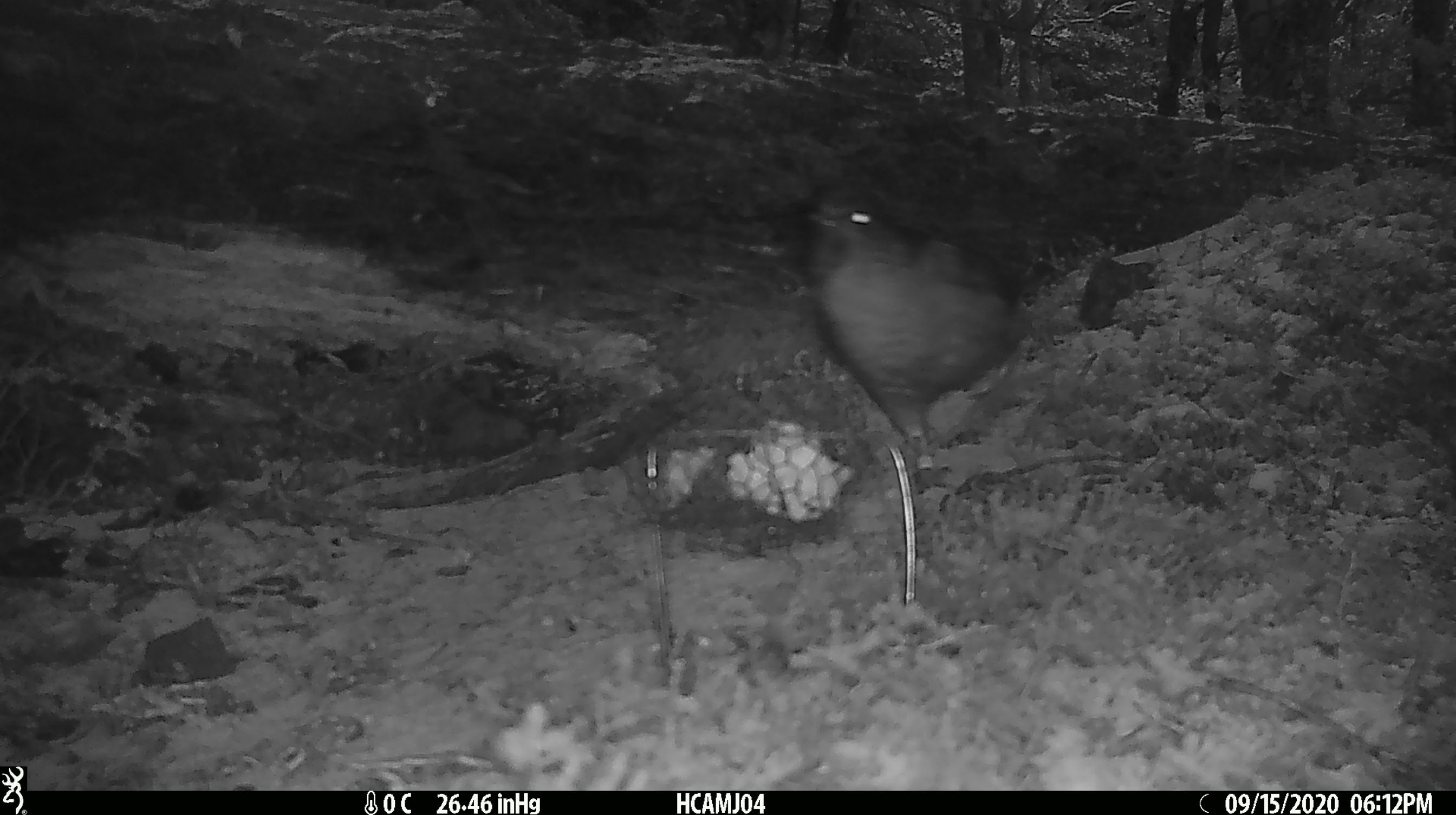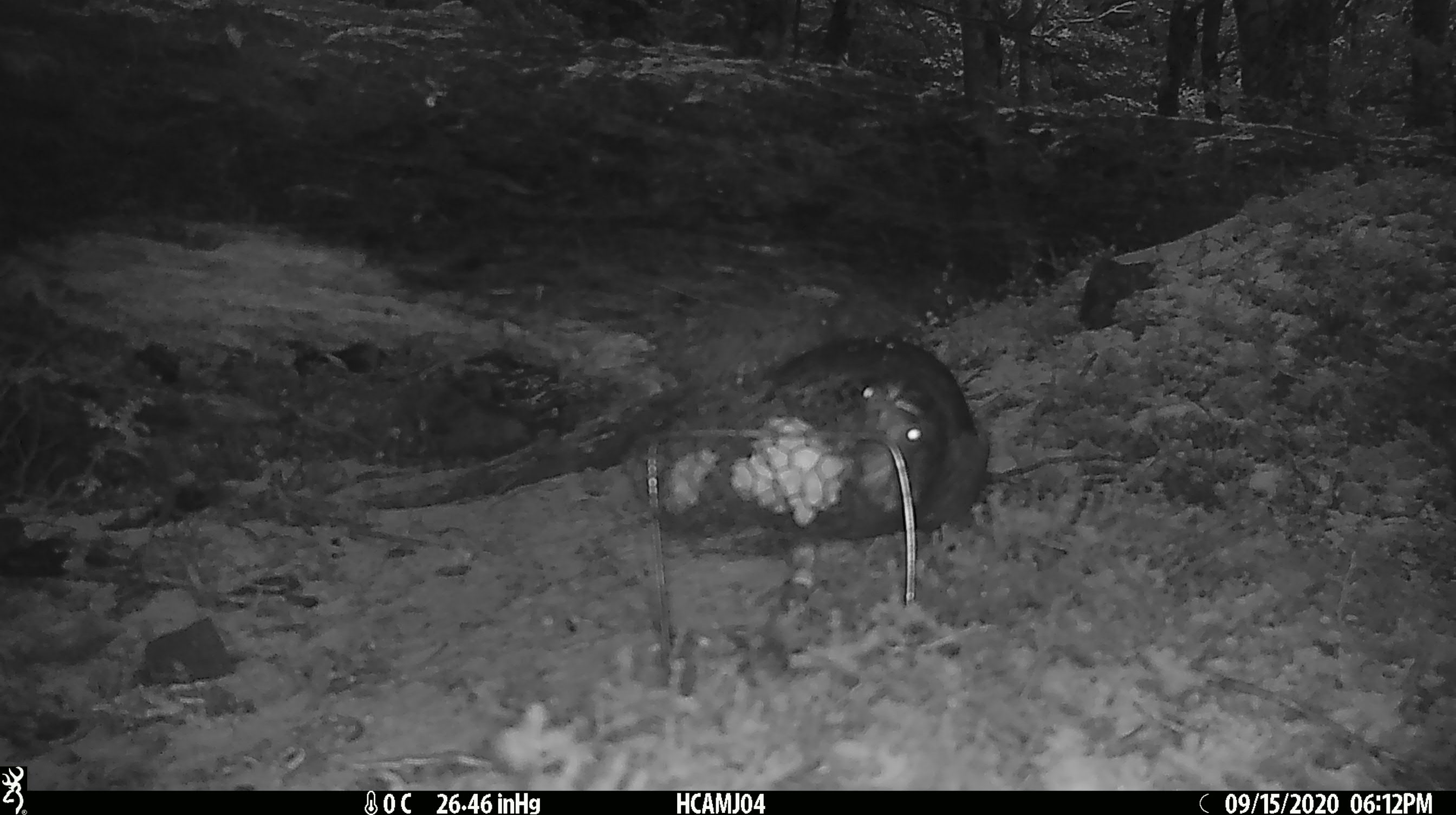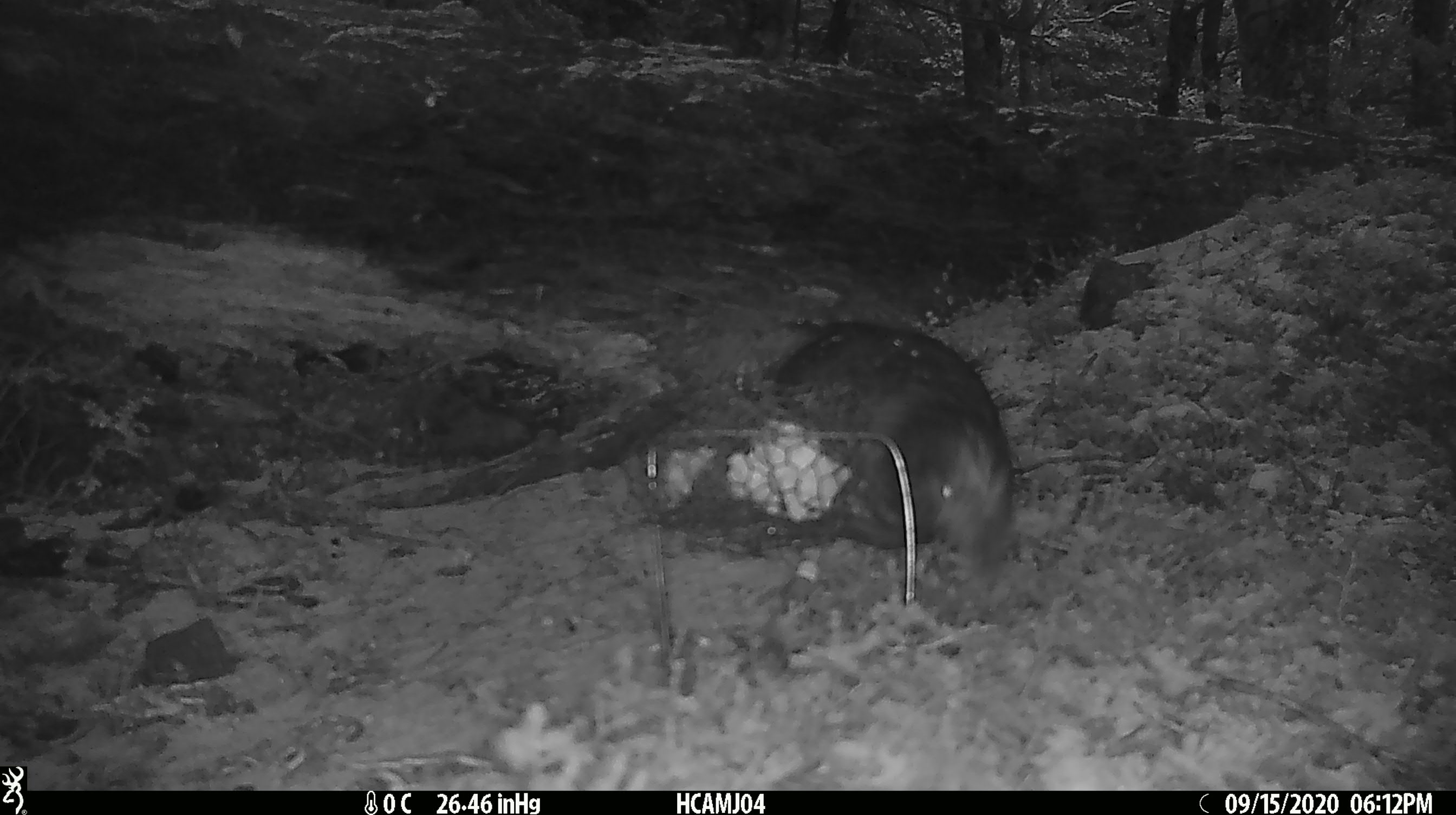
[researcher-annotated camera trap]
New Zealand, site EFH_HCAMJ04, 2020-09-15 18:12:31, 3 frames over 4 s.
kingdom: Animalia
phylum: Chordata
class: Aves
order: Psittaciformes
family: Strigopidae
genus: Nestor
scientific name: Nestor notabilis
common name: kea